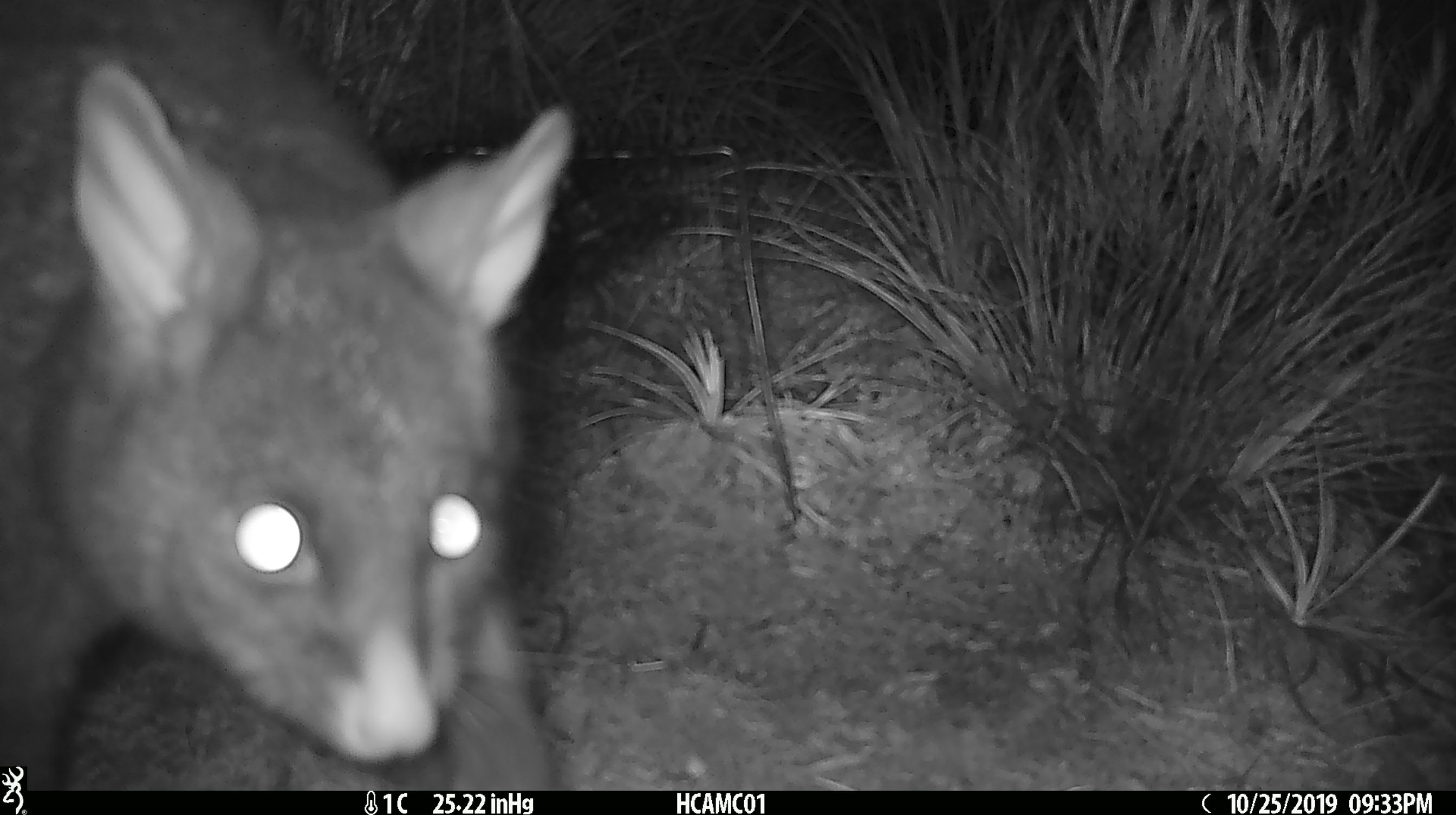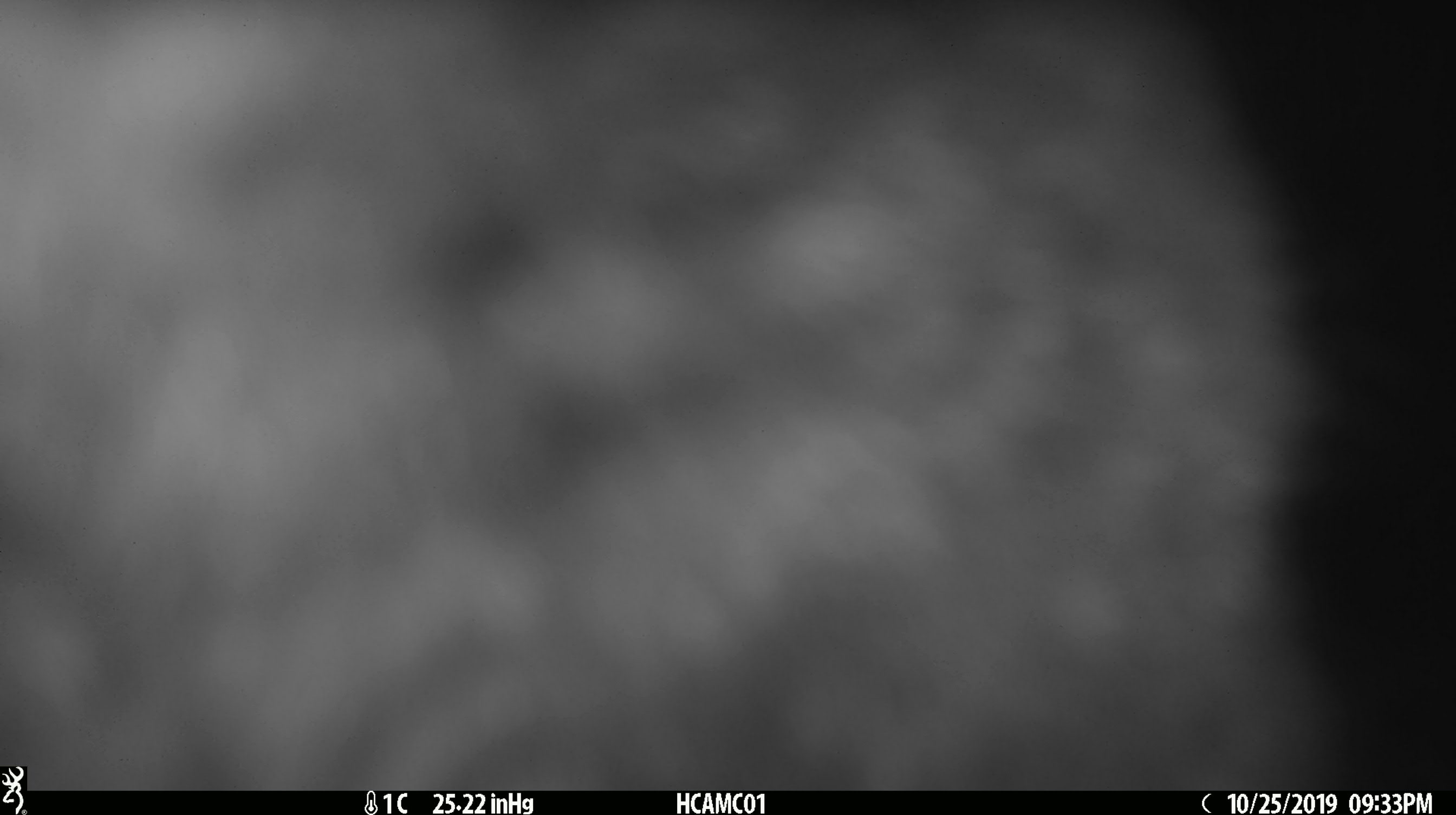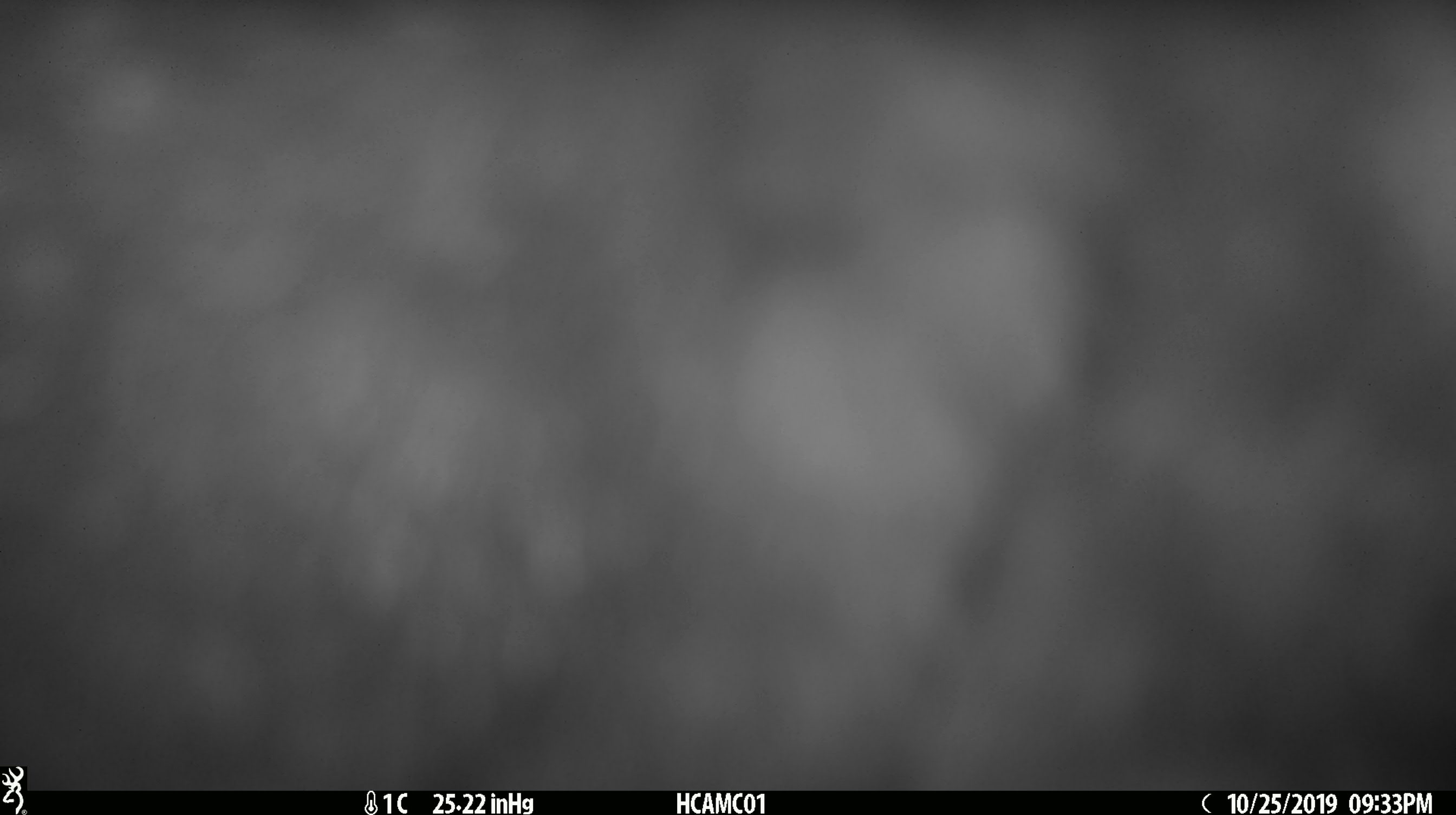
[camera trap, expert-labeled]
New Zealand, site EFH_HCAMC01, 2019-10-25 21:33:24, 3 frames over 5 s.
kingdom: Animalia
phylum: Chordata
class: Mammalia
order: Diprotodontia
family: Phalangeridae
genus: Trichosurus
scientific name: Trichosurus vulpecula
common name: common brushtail possum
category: possum